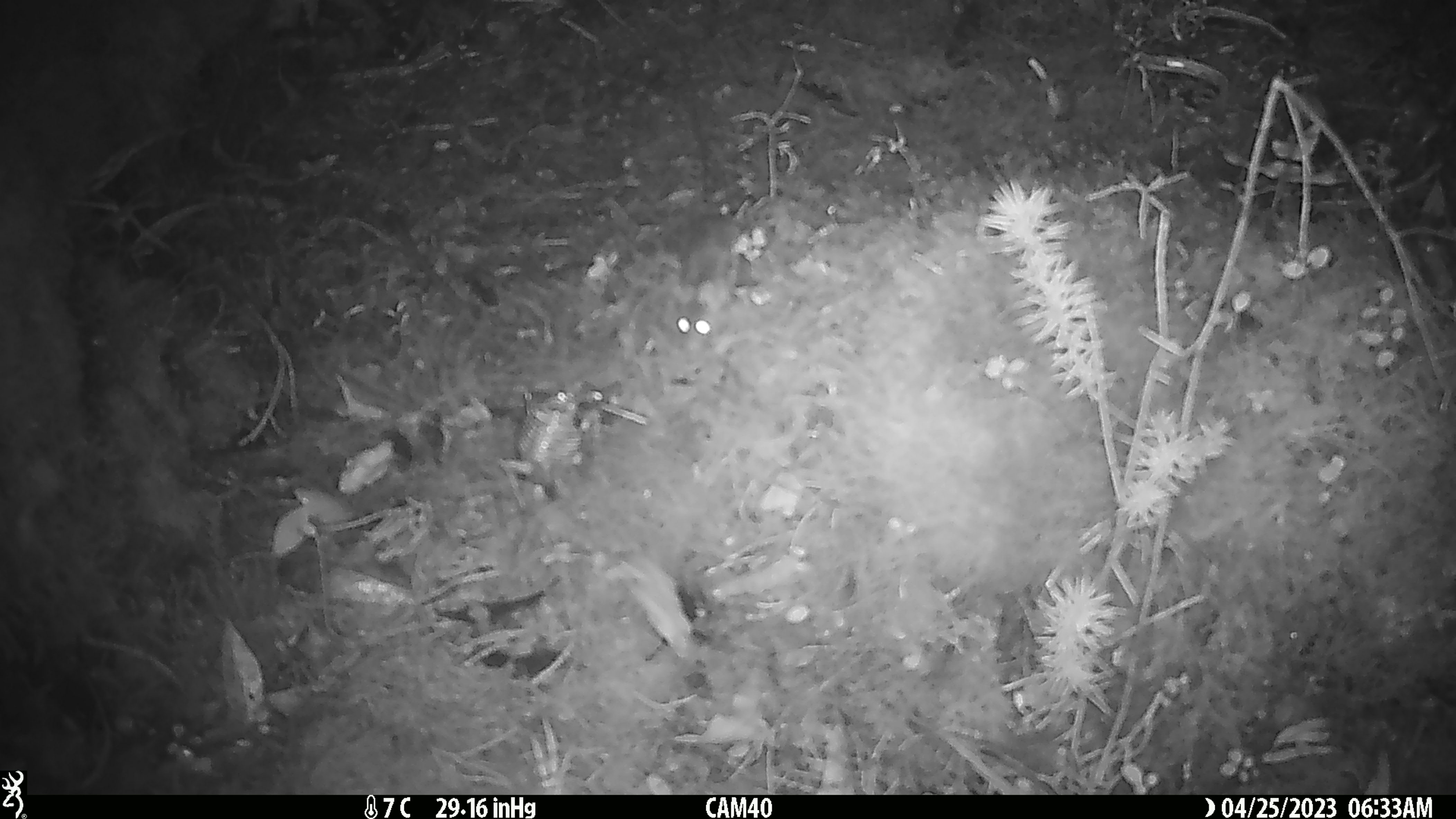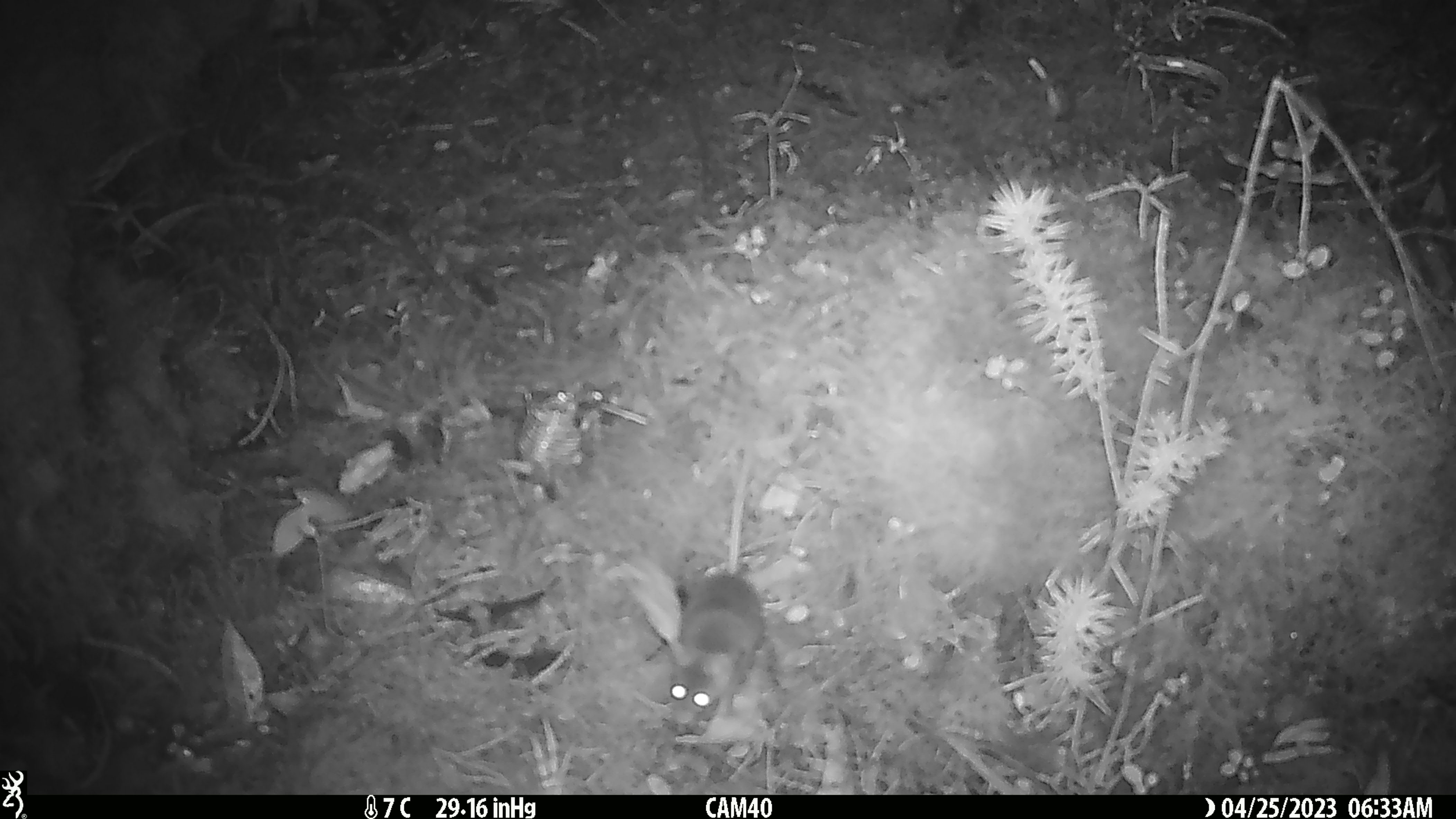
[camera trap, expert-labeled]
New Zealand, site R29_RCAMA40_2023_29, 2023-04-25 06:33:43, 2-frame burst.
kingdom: Animalia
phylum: Chordata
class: Mammalia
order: Rodentia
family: Muridae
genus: Mus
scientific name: Mus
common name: mouse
Mouse (Mus).